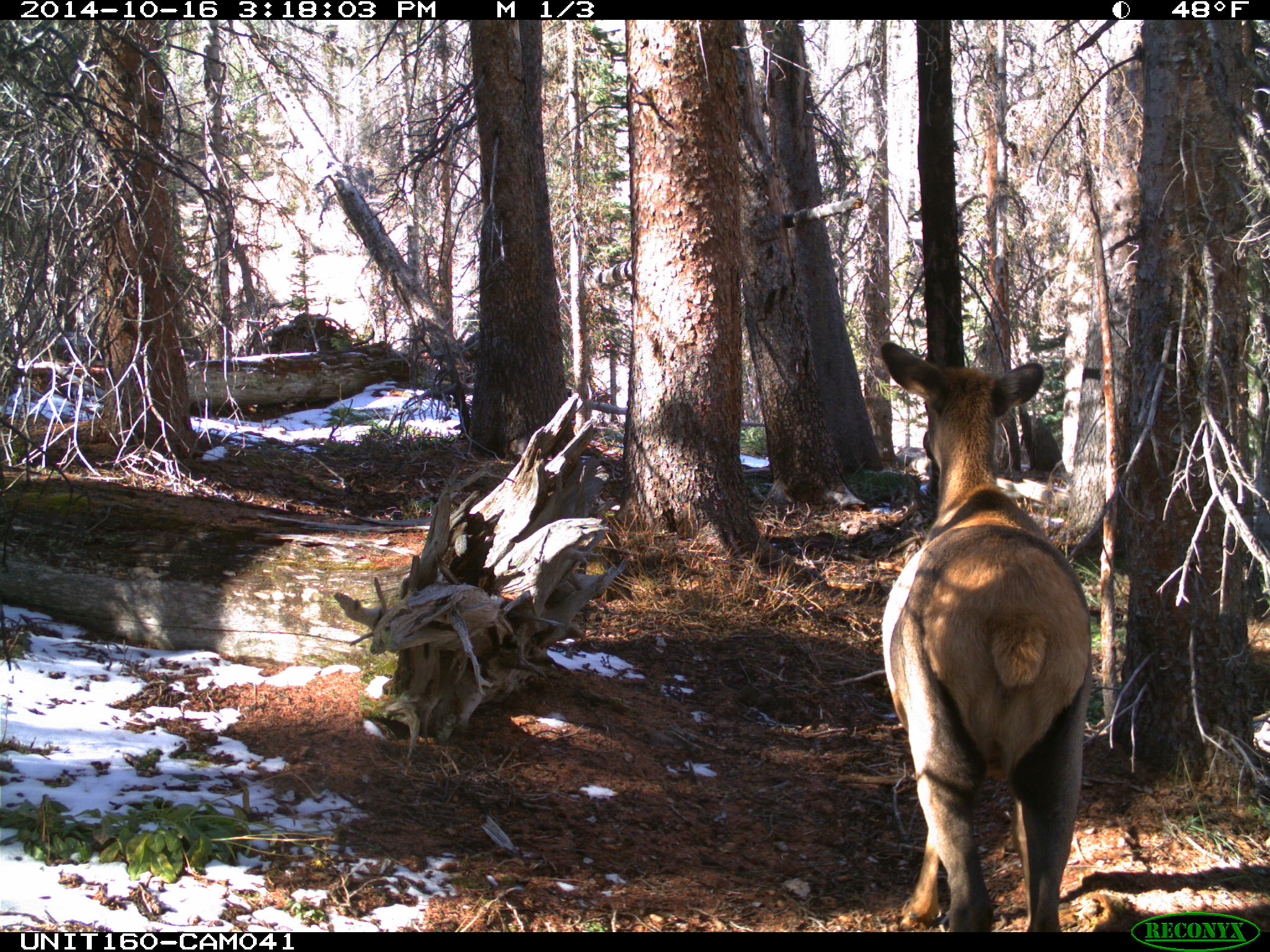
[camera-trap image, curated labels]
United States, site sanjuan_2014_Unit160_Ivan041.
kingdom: Animalia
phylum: Chordata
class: Mammalia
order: Artiodactyla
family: Cervidae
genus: Cervus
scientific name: Cervus elaphus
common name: red deer